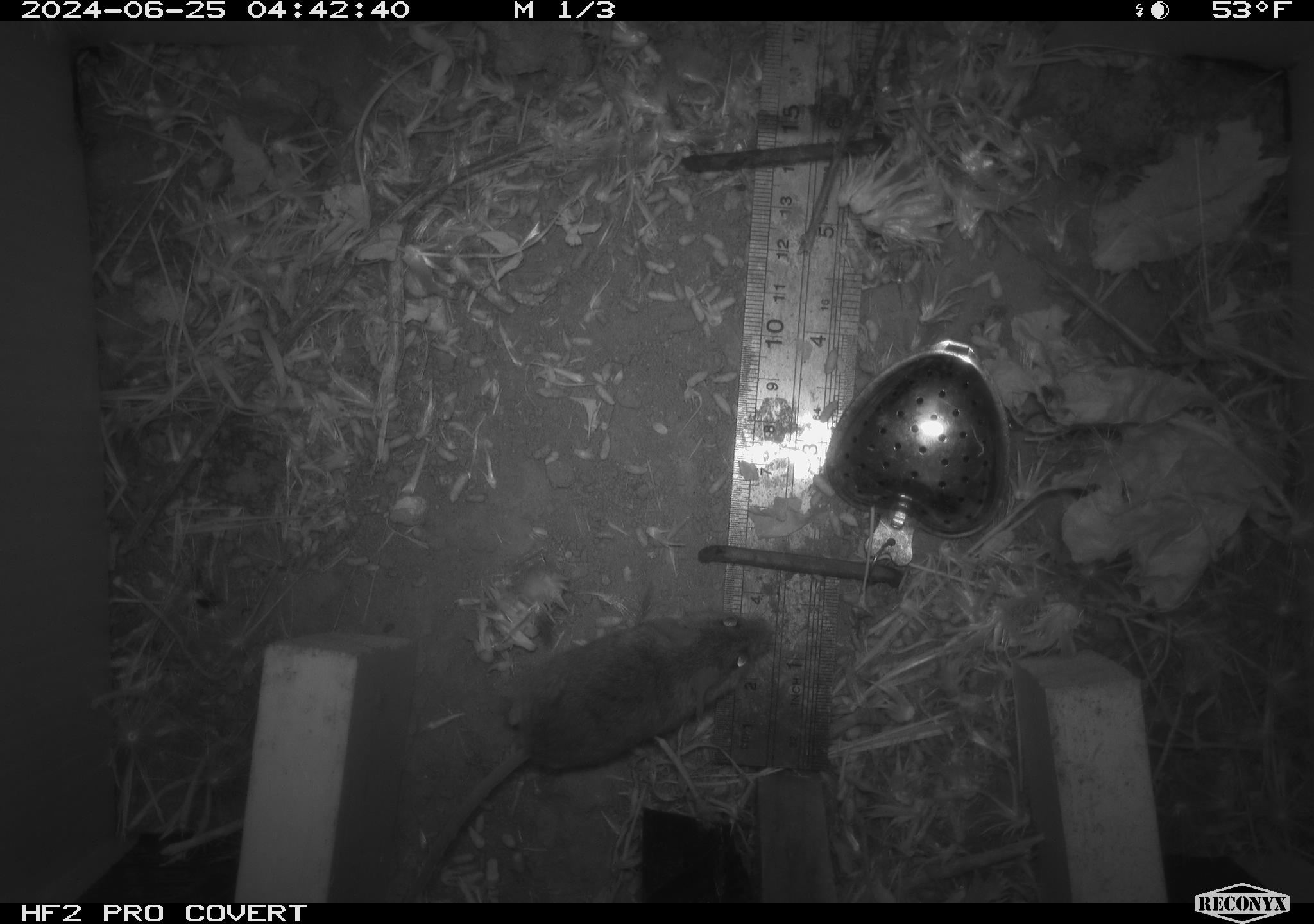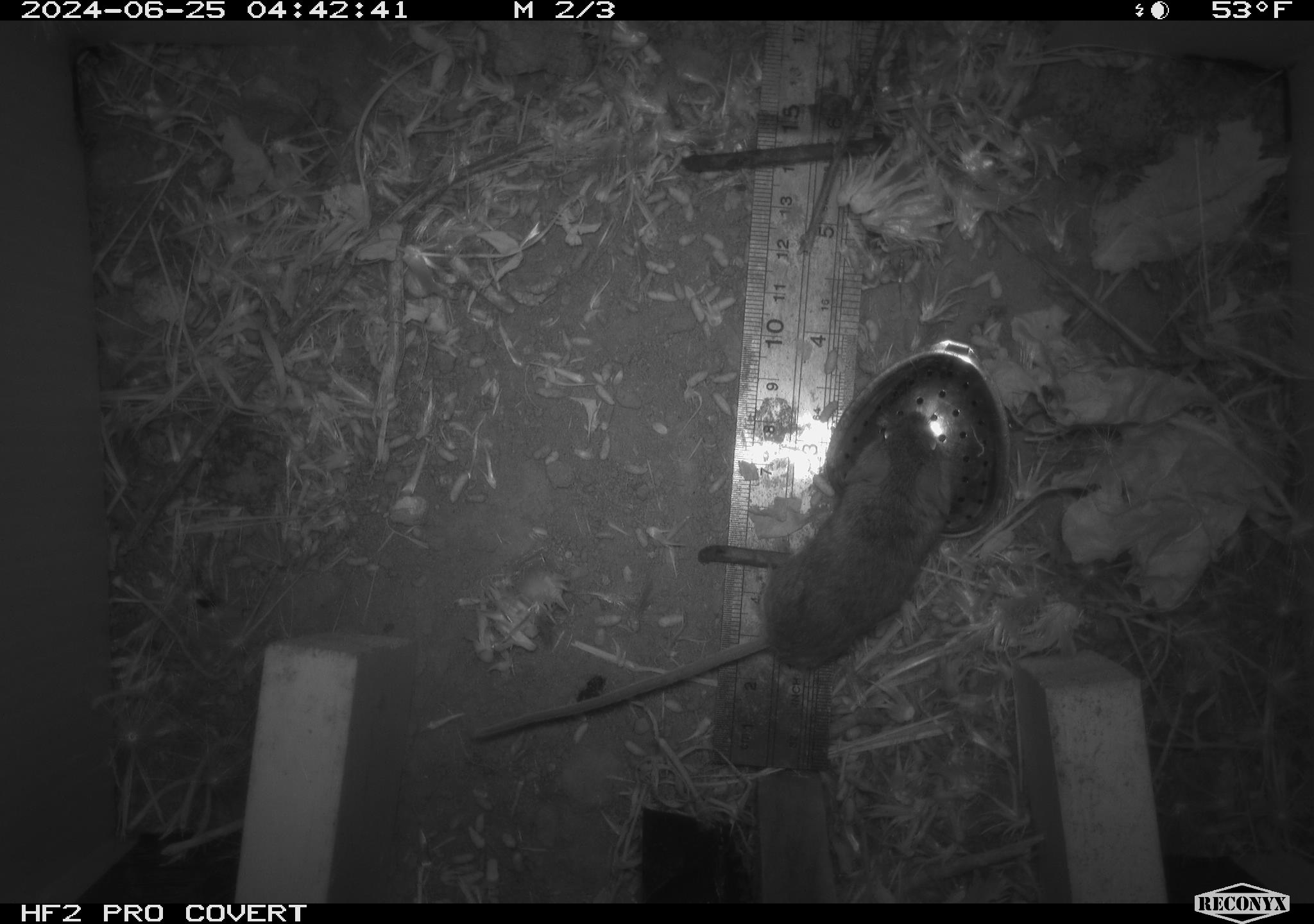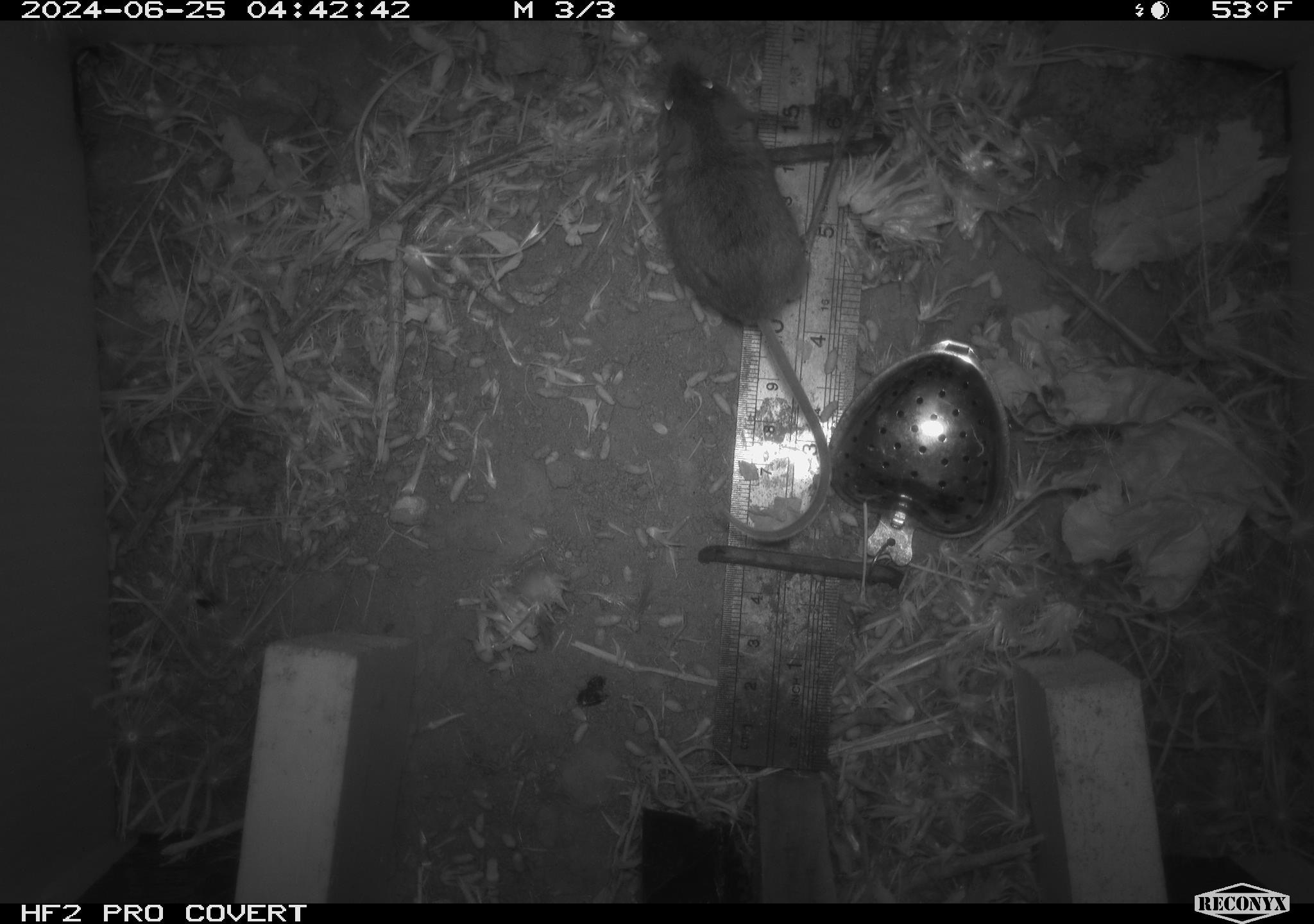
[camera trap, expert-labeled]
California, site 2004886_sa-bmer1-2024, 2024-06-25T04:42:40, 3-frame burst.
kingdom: Animalia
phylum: Chordata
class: Mammalia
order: Rodentia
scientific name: Rodentia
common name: mouse species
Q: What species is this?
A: Mouse species (Rodentia).